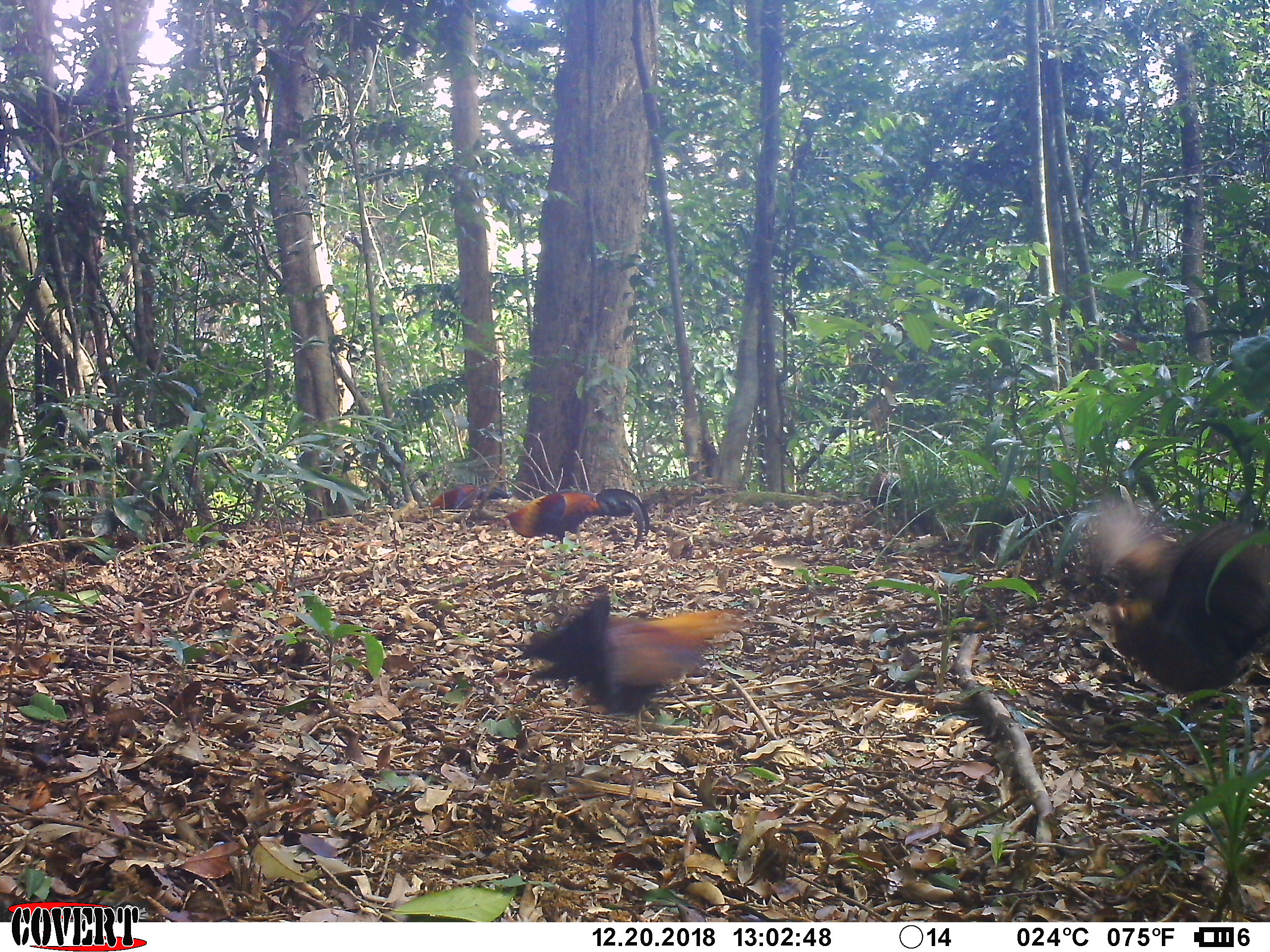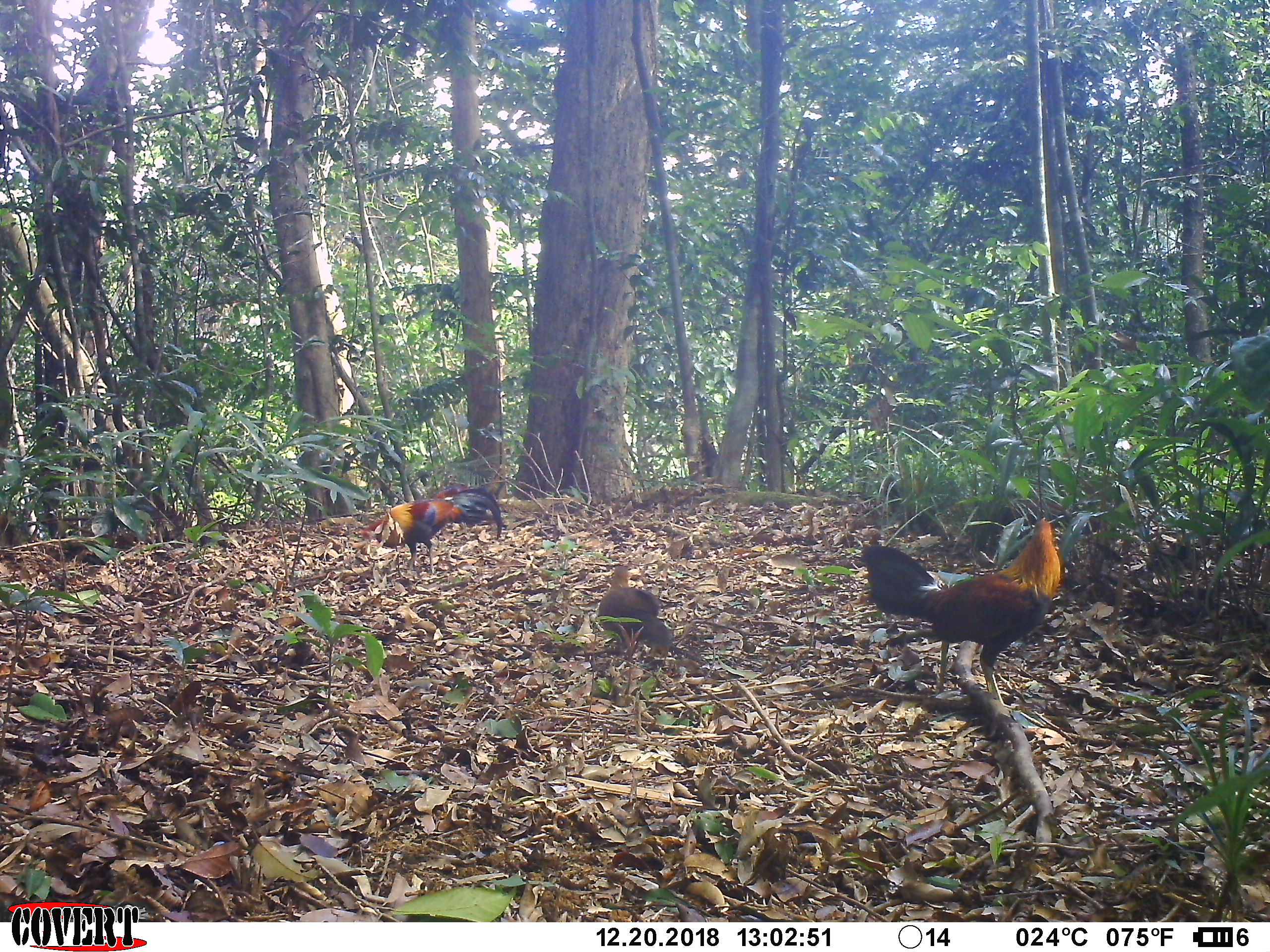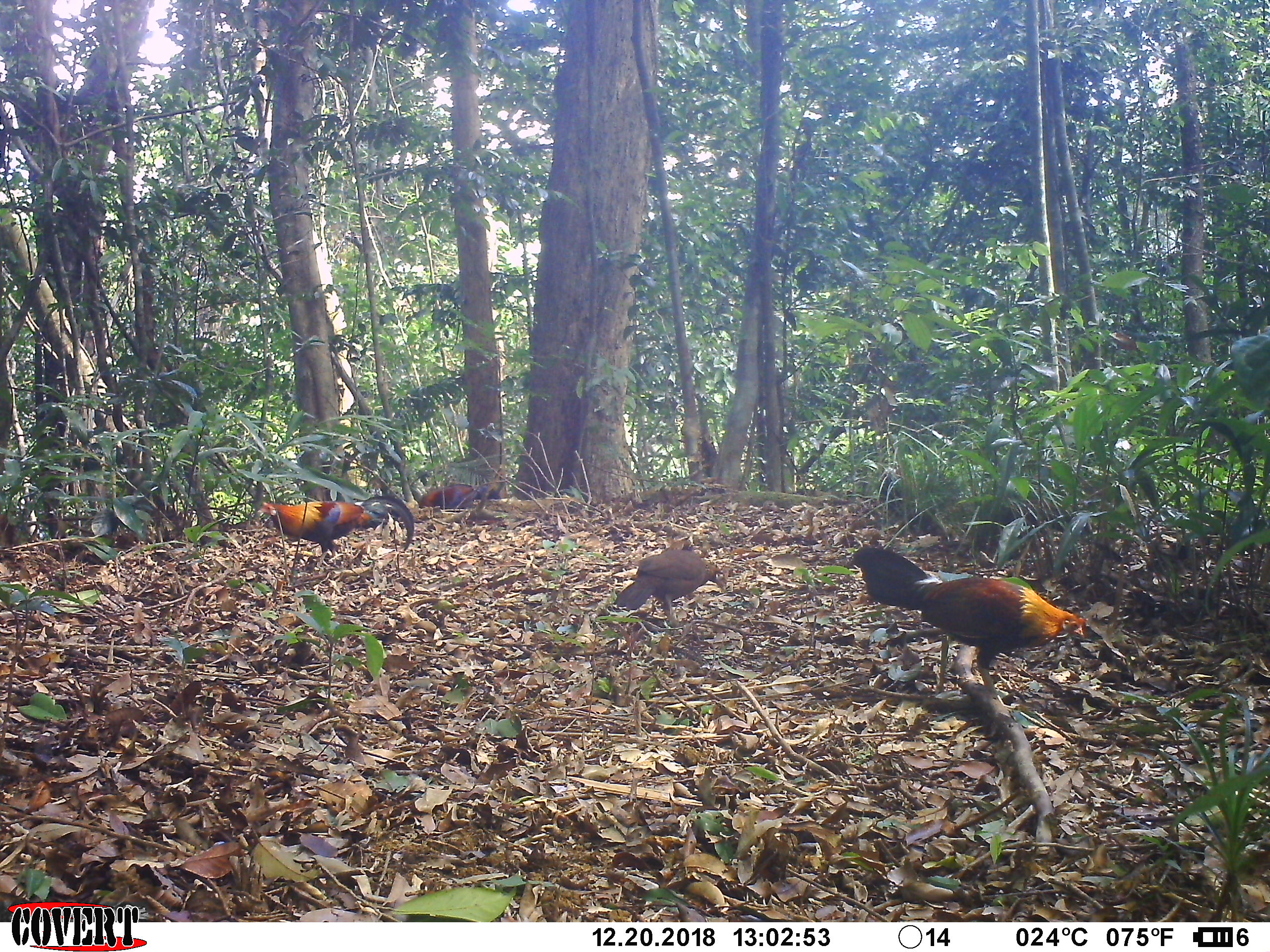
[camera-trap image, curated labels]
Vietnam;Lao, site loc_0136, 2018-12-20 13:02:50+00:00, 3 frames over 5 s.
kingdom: Animalia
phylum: Chordata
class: Aves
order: Galliformes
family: Phasianidae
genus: Gallus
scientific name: Gallus gallus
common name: red junglefowl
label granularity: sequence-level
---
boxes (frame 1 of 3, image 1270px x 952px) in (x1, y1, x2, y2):
red junglefowl: (1075, 494, 1265, 693); (518, 583, 755, 738); (504, 488, 650, 552); (430, 484, 510, 513)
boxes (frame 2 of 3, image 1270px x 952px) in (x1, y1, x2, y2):
red junglefowl: (860, 517, 1060, 710); (360, 484, 502, 574); (598, 565, 673, 658)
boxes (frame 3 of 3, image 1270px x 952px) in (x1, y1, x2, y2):
red junglefowl: (851, 546, 1086, 697); (260, 495, 415, 568); (613, 549, 729, 628); (419, 484, 501, 512)